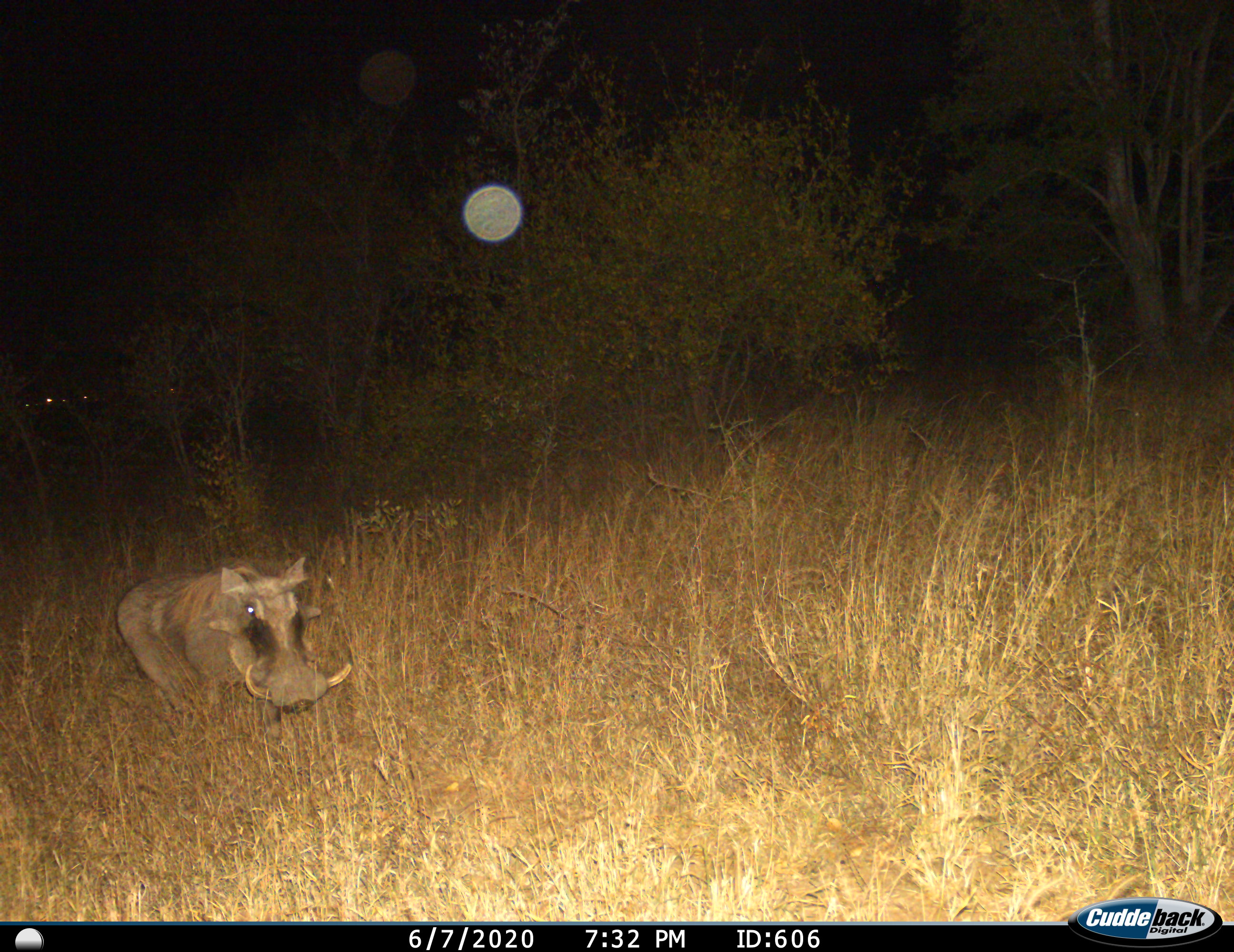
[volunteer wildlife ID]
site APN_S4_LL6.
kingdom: Animalia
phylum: Chordata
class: Mammalia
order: Artiodactyla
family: Suidae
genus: Phacochoerus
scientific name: Phacochoerus africanus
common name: warthog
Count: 1.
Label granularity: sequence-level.